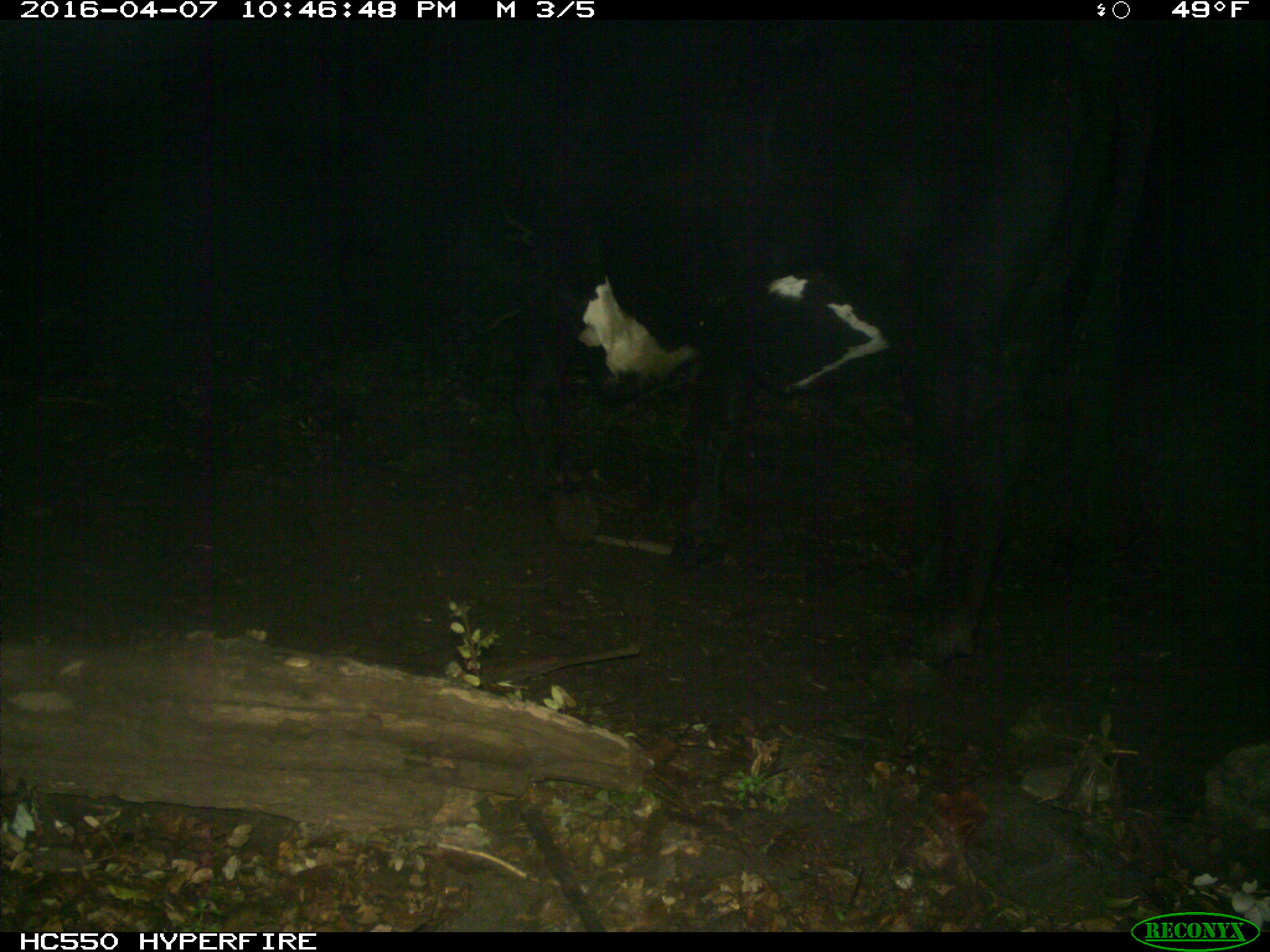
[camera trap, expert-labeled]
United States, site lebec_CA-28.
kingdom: Animalia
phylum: Chordata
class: Mammalia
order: Artiodactyla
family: Bovidae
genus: Bos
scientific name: Bos taurus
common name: domestic cow